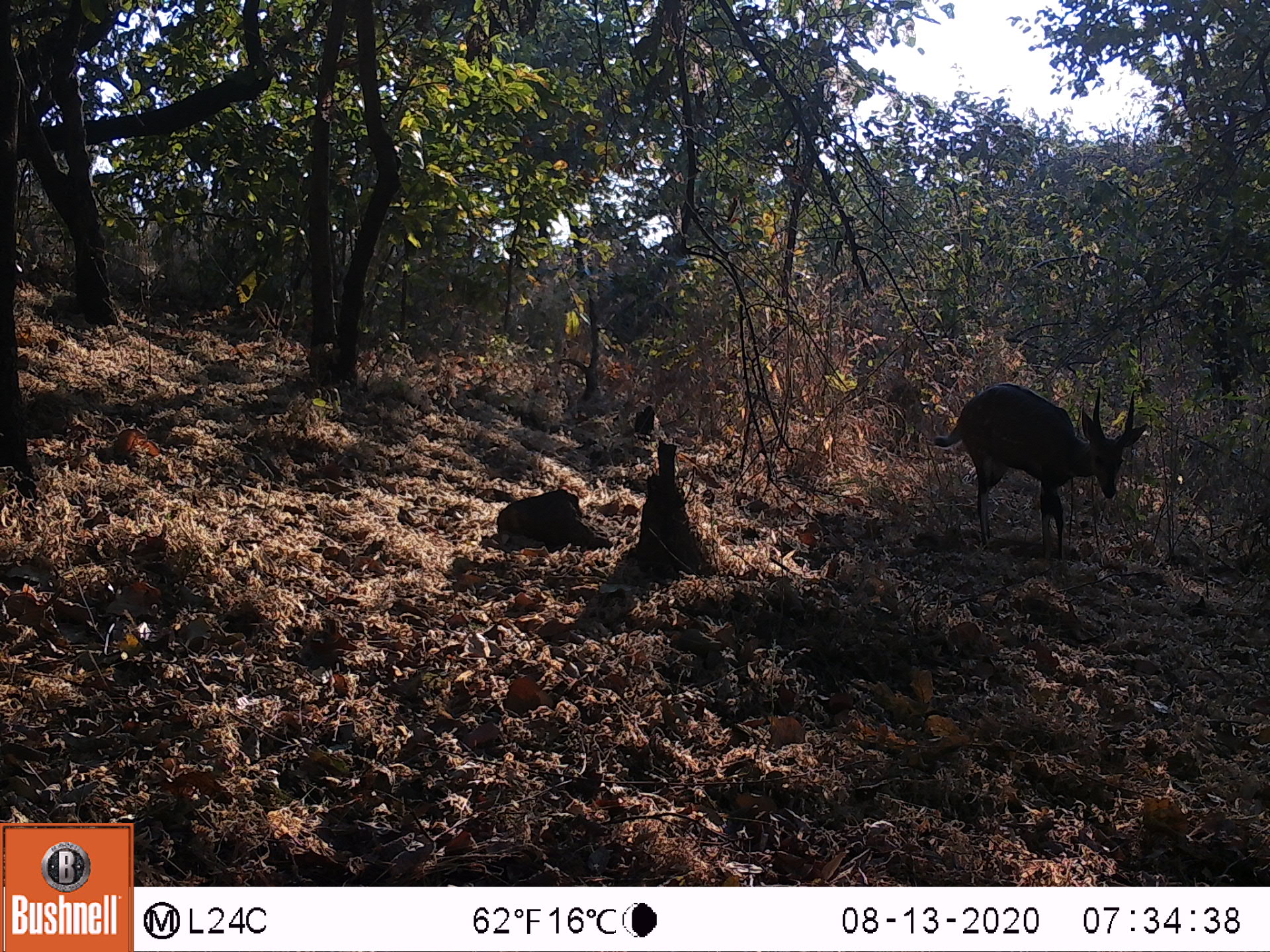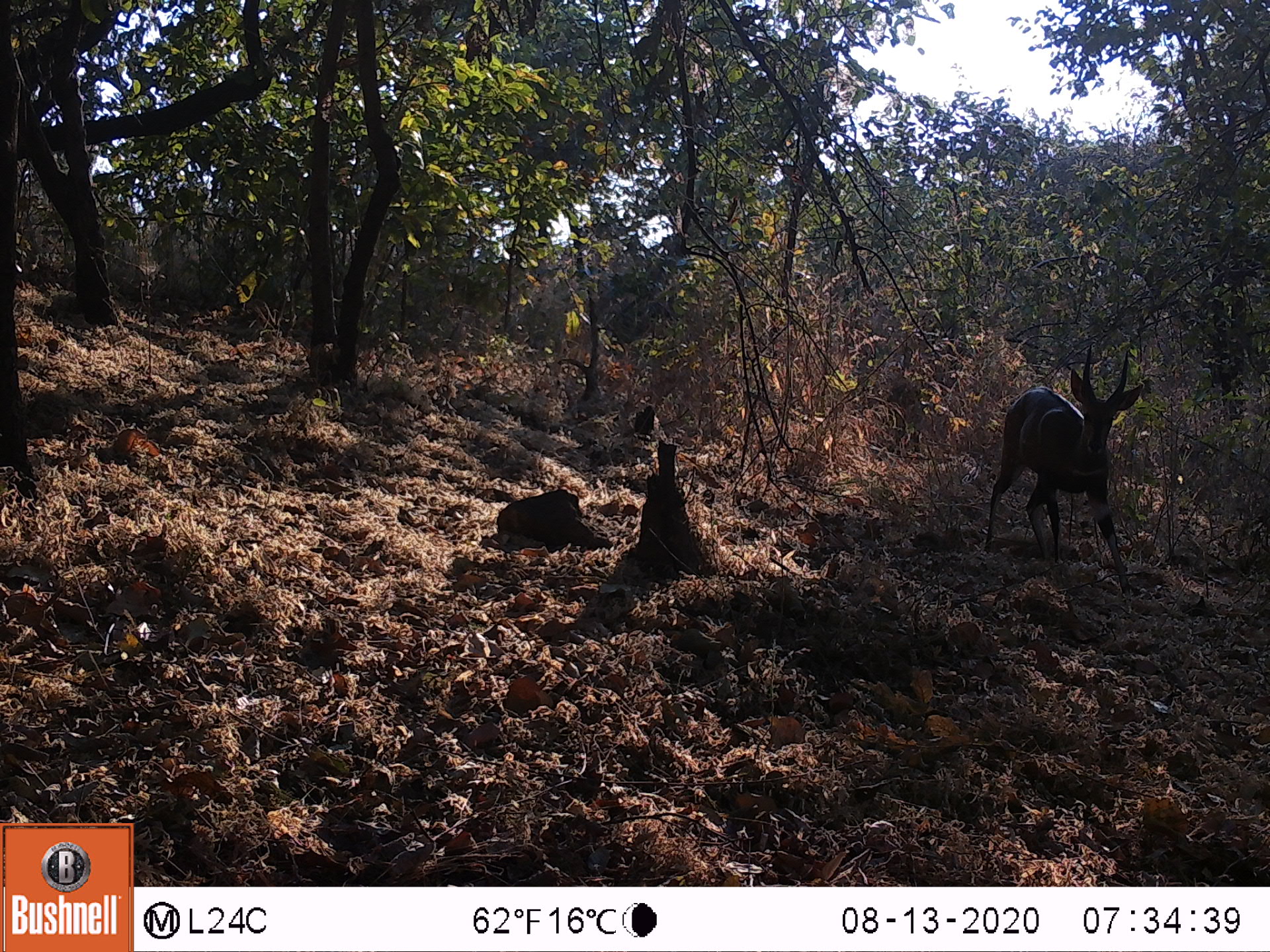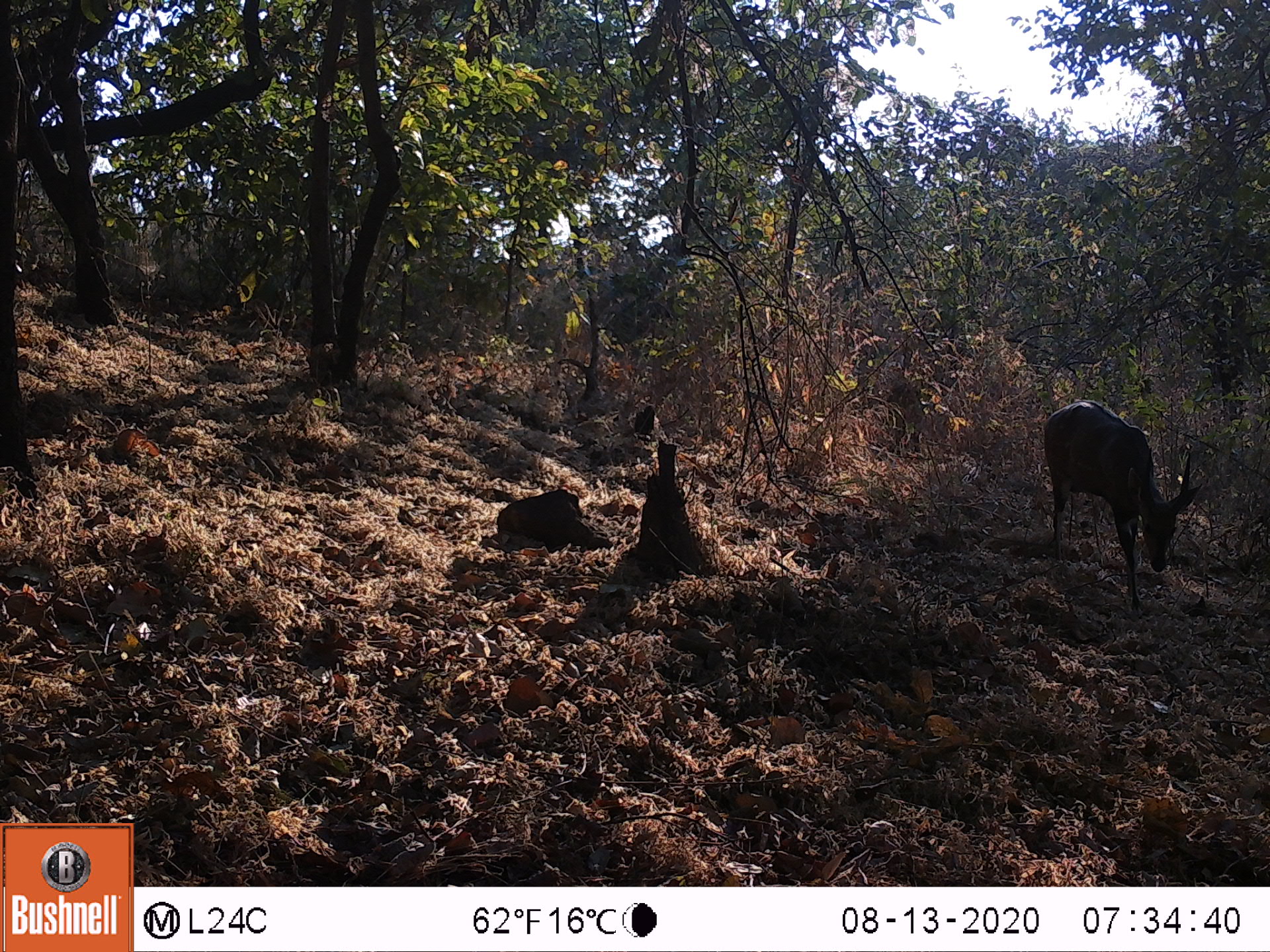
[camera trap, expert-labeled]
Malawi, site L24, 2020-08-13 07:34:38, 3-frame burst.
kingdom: Animalia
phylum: Chordata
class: Mammalia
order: Artiodactyla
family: Bovidae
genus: Tragelaphus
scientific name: Tragelaphus sylvaticus sylvaticus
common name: cape bushbuck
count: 1